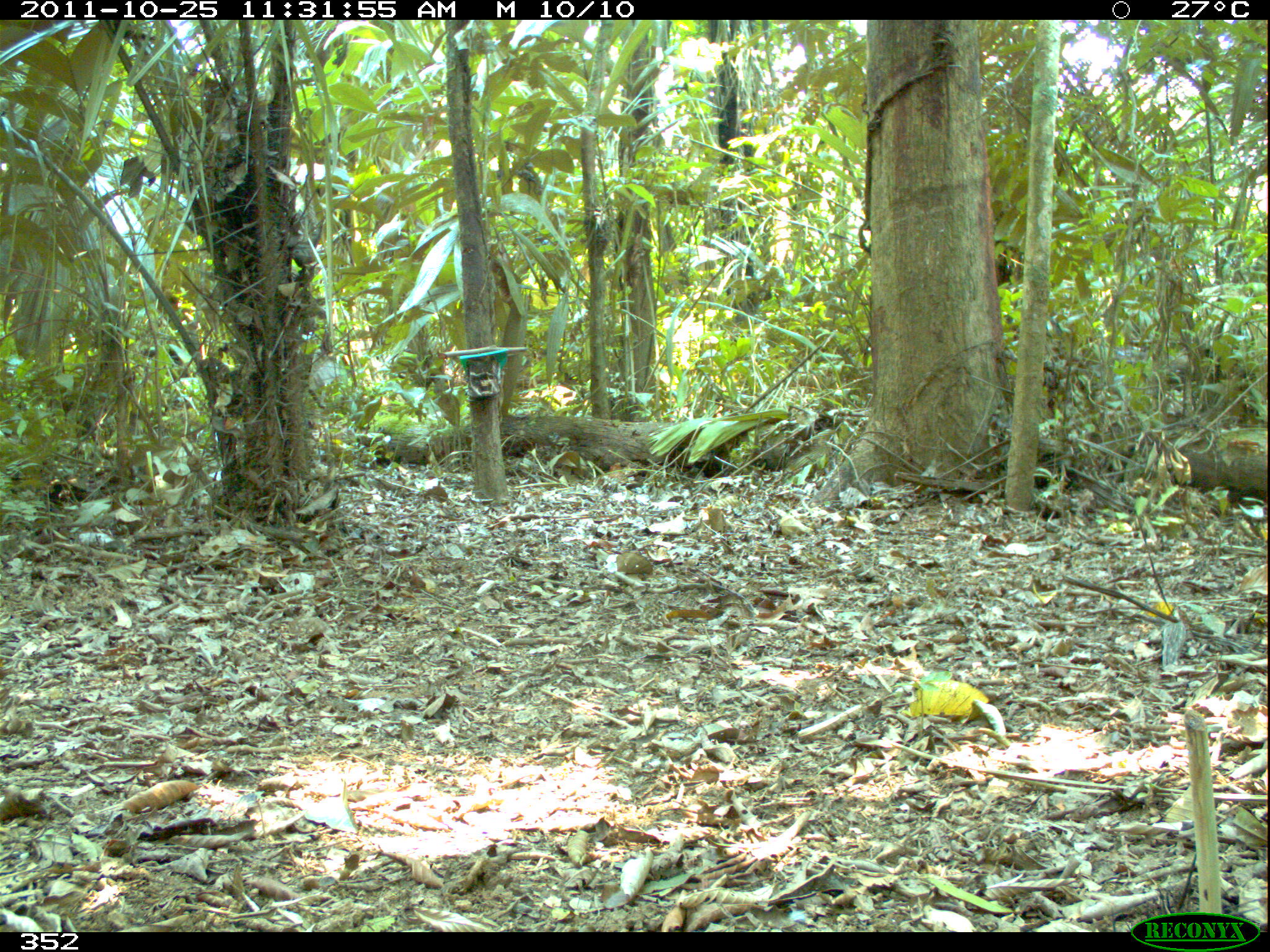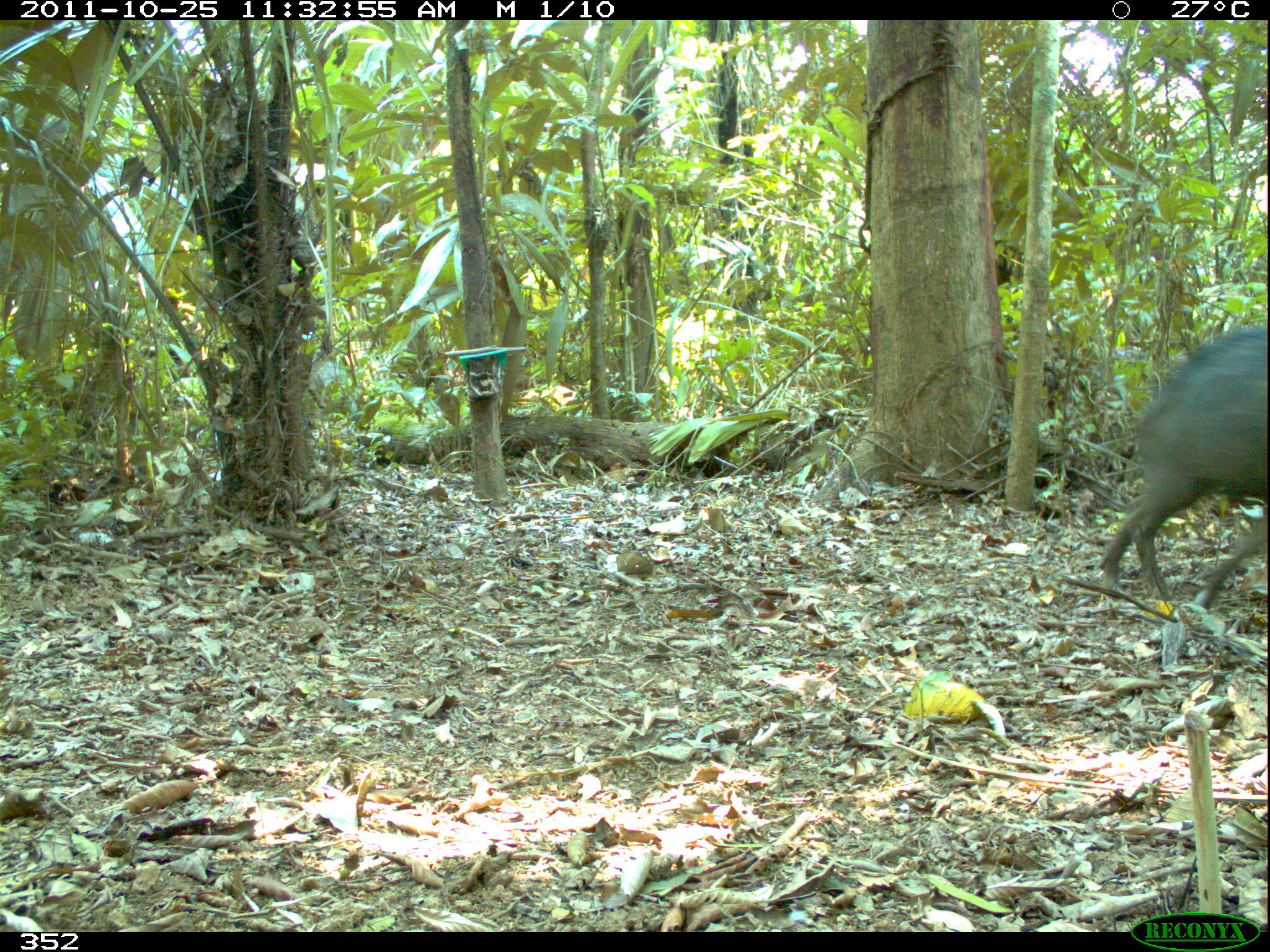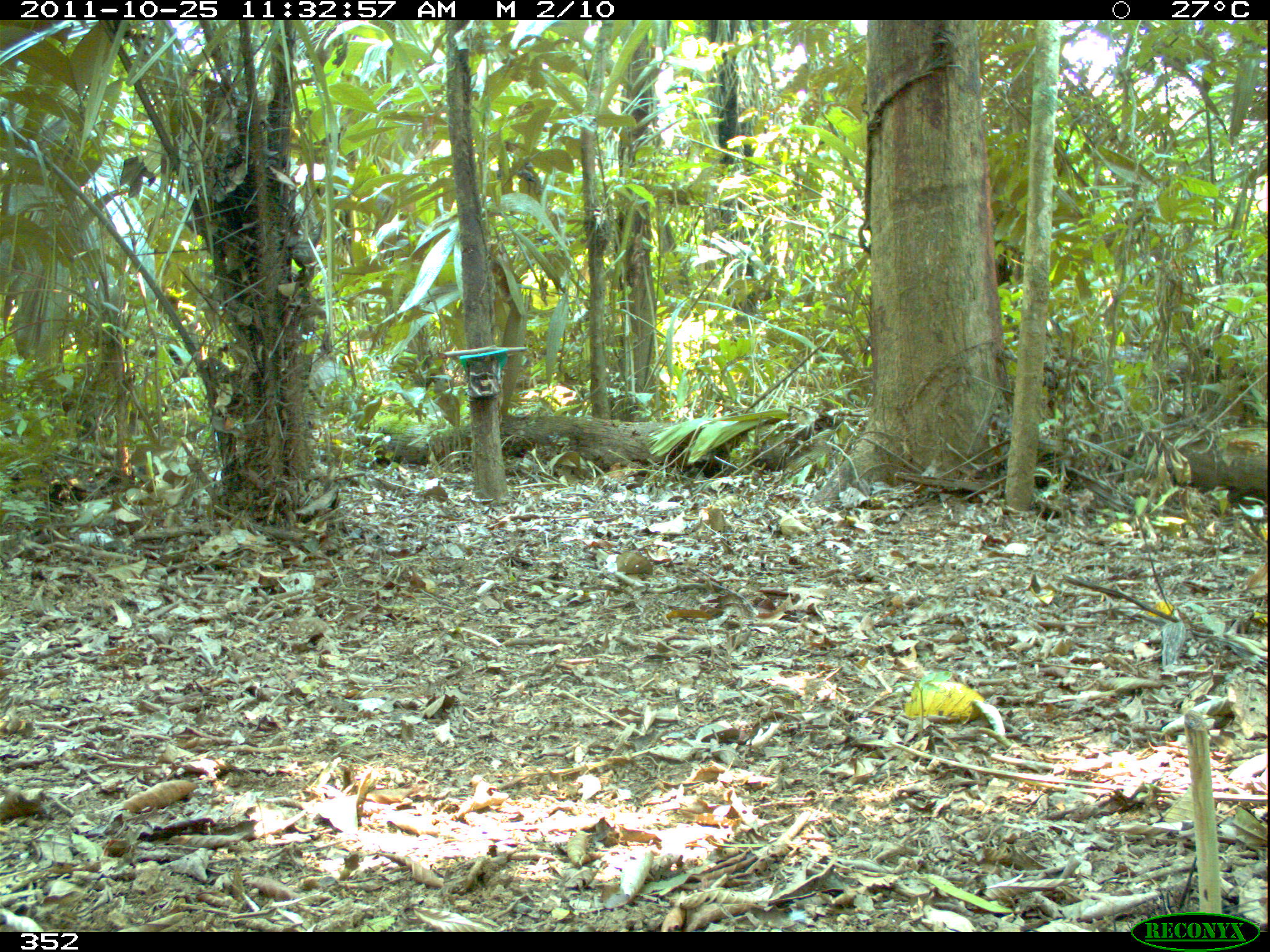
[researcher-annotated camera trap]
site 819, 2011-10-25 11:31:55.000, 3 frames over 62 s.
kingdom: Animalia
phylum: Chordata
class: Mammalia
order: Artiodactyla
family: Tayassuidae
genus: Tayassu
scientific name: Tayassu pecari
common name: white-lipped peccary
Tayassu pecari (white-lipped peccary).